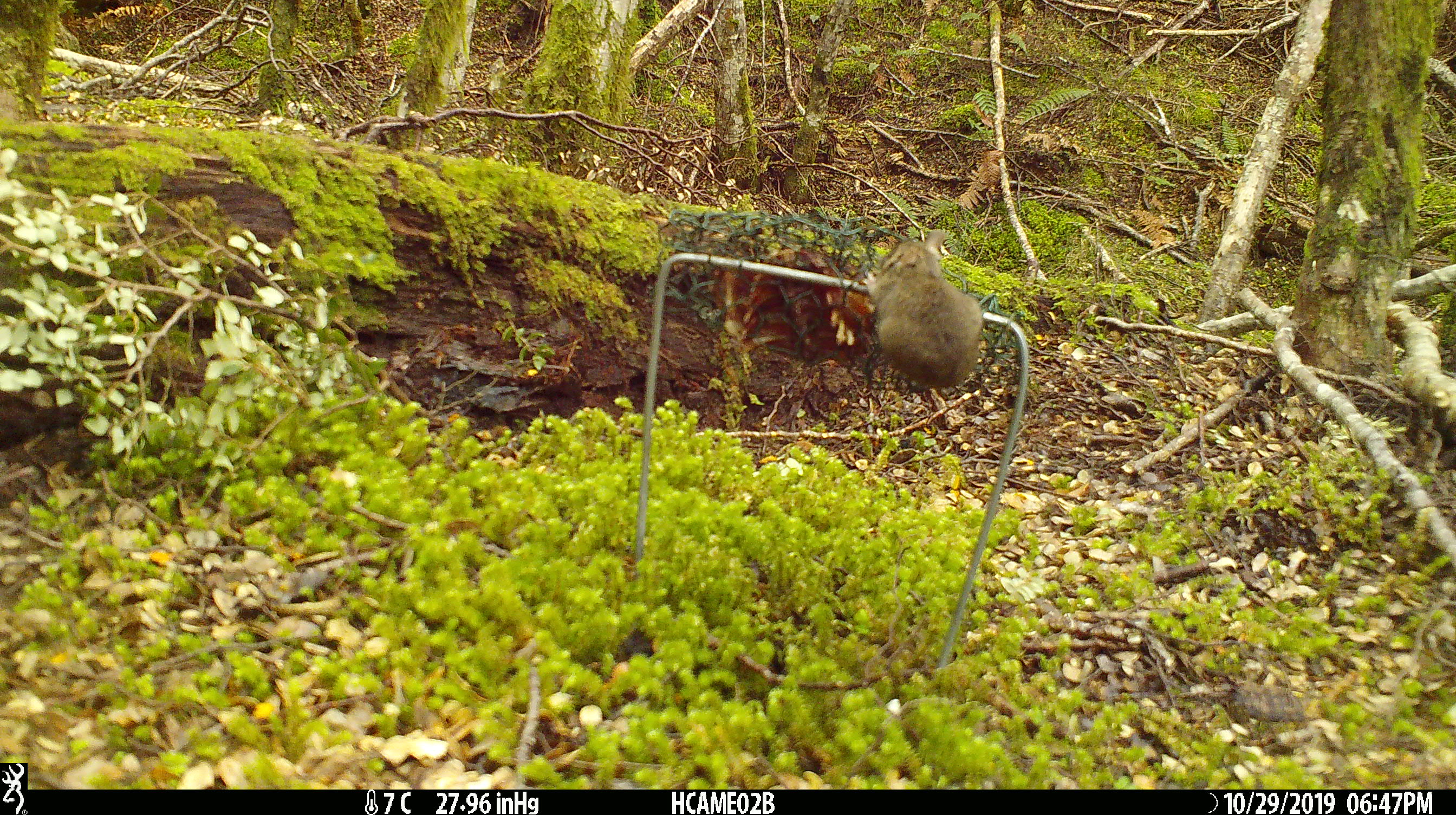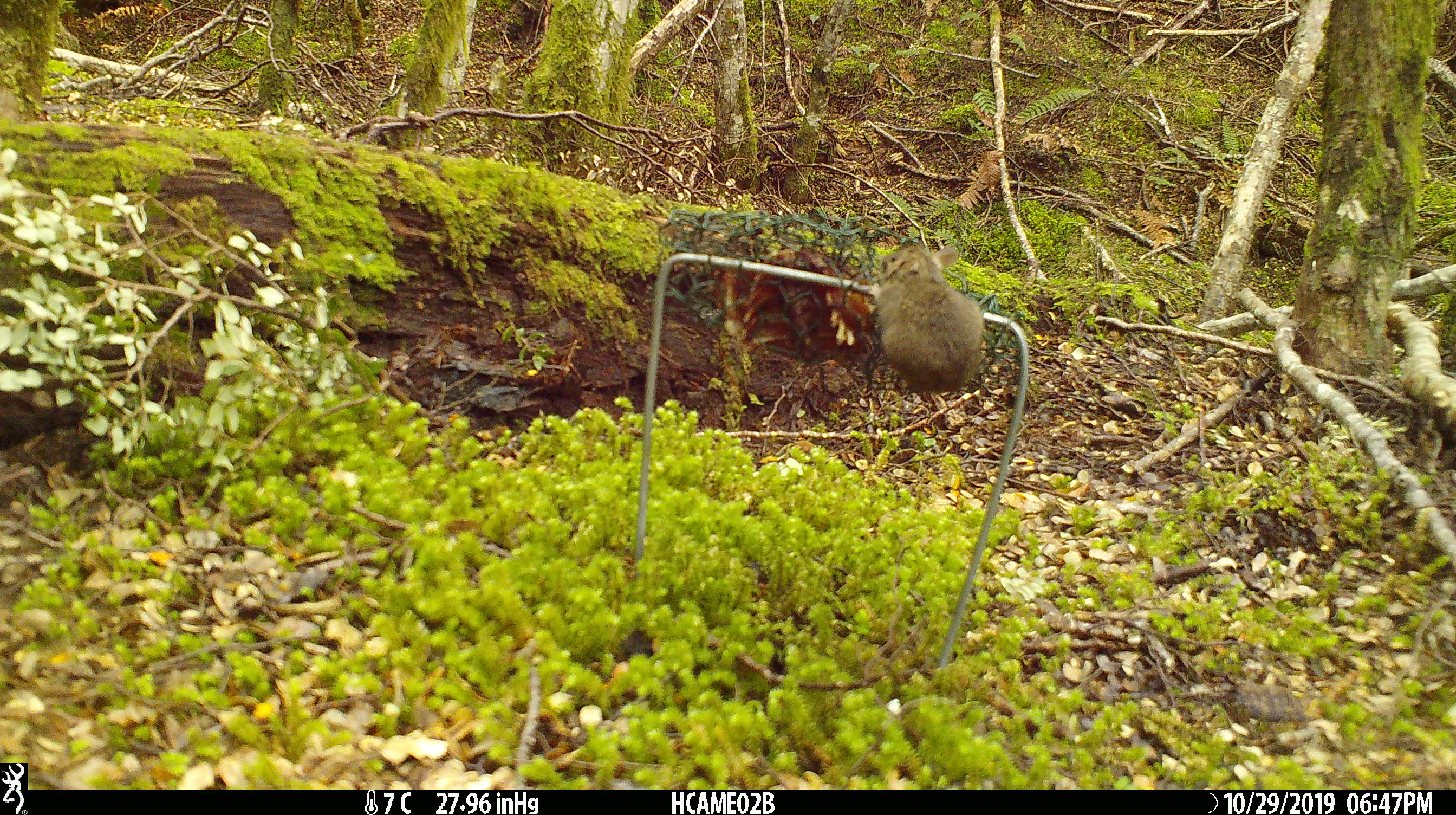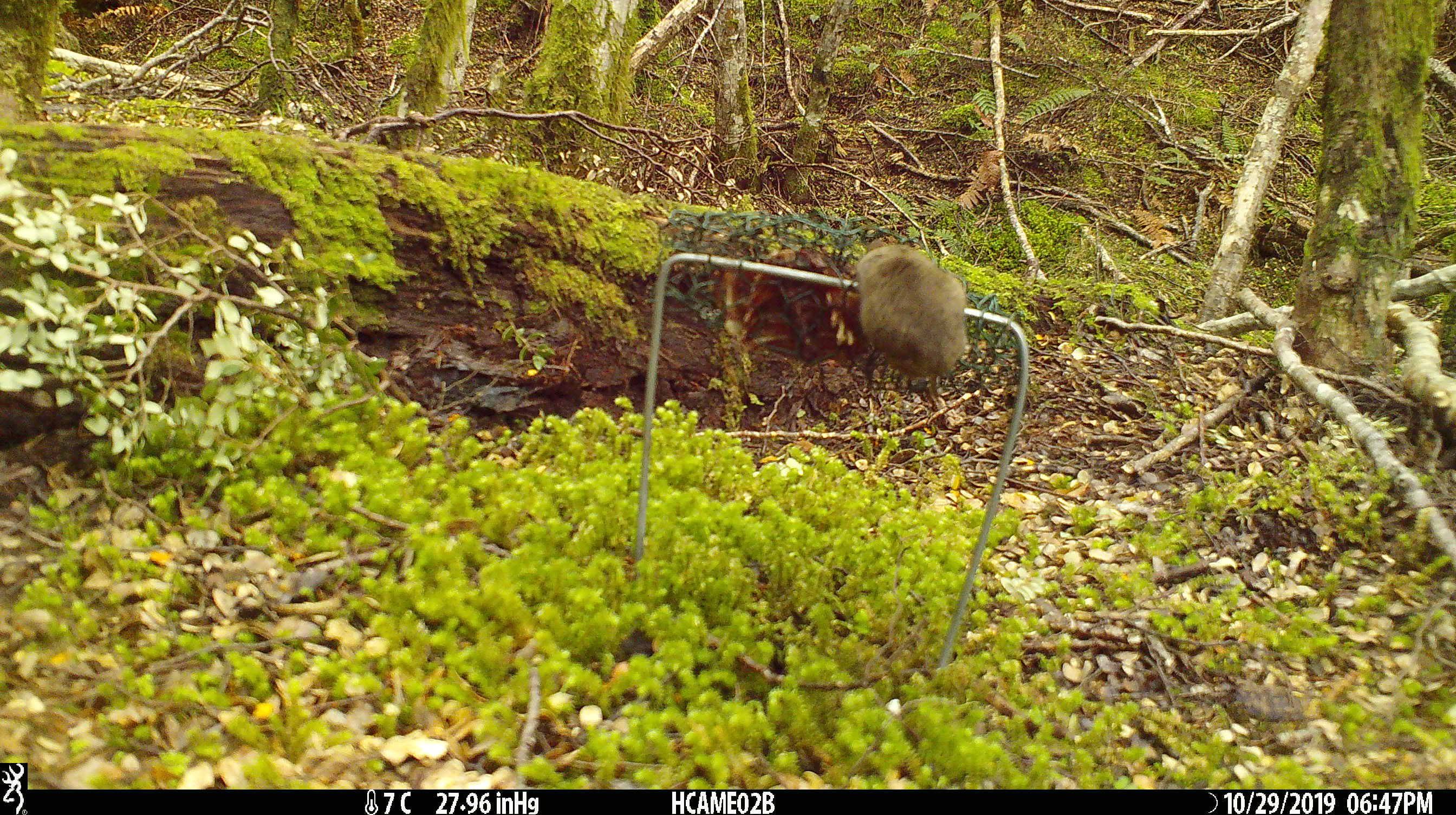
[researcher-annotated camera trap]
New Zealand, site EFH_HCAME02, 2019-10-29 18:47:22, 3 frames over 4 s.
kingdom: Animalia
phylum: Chordata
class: Mammalia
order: Rodentia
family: Muridae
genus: Mus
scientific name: Mus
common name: mouse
Mouse (Mus).